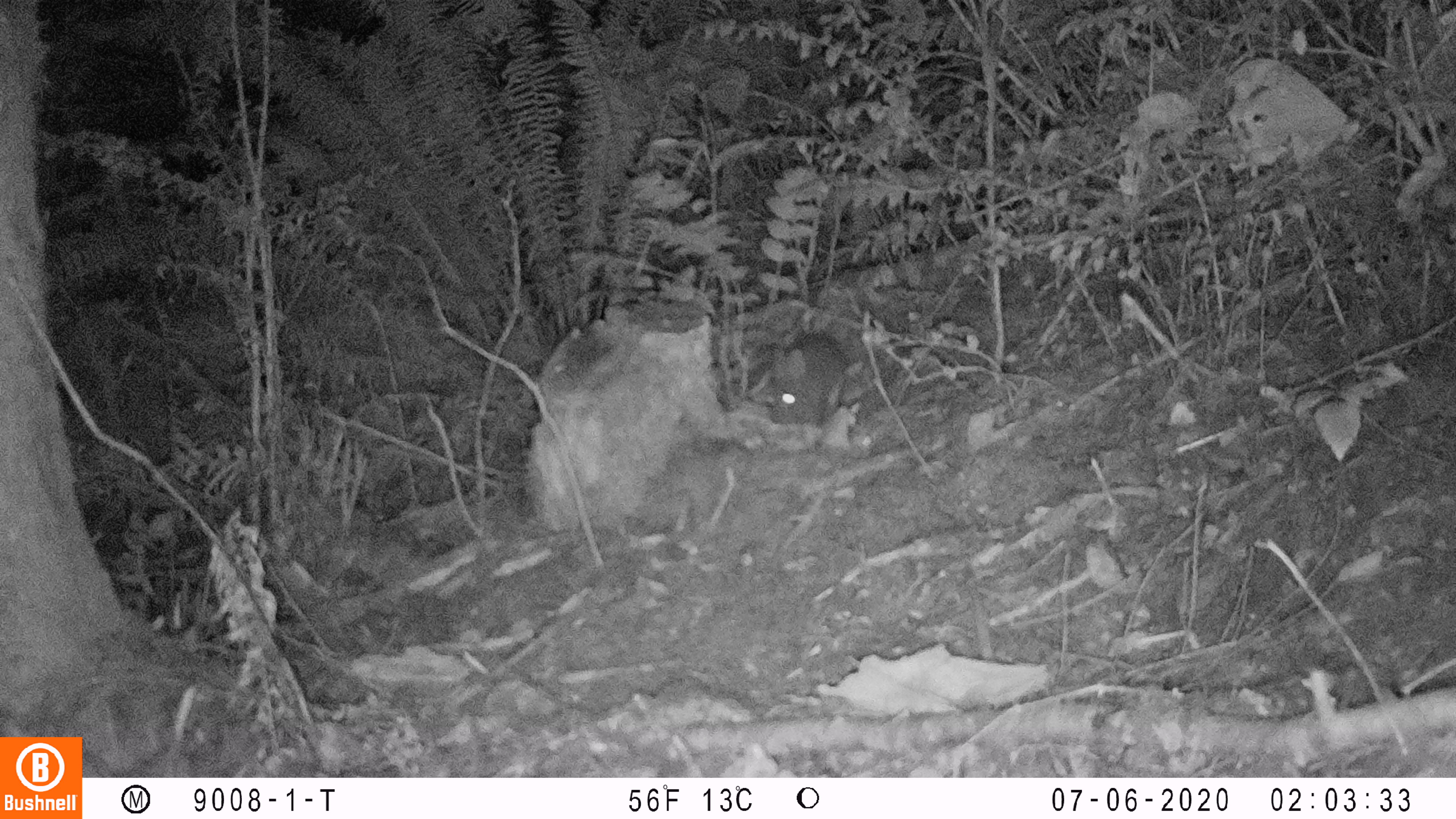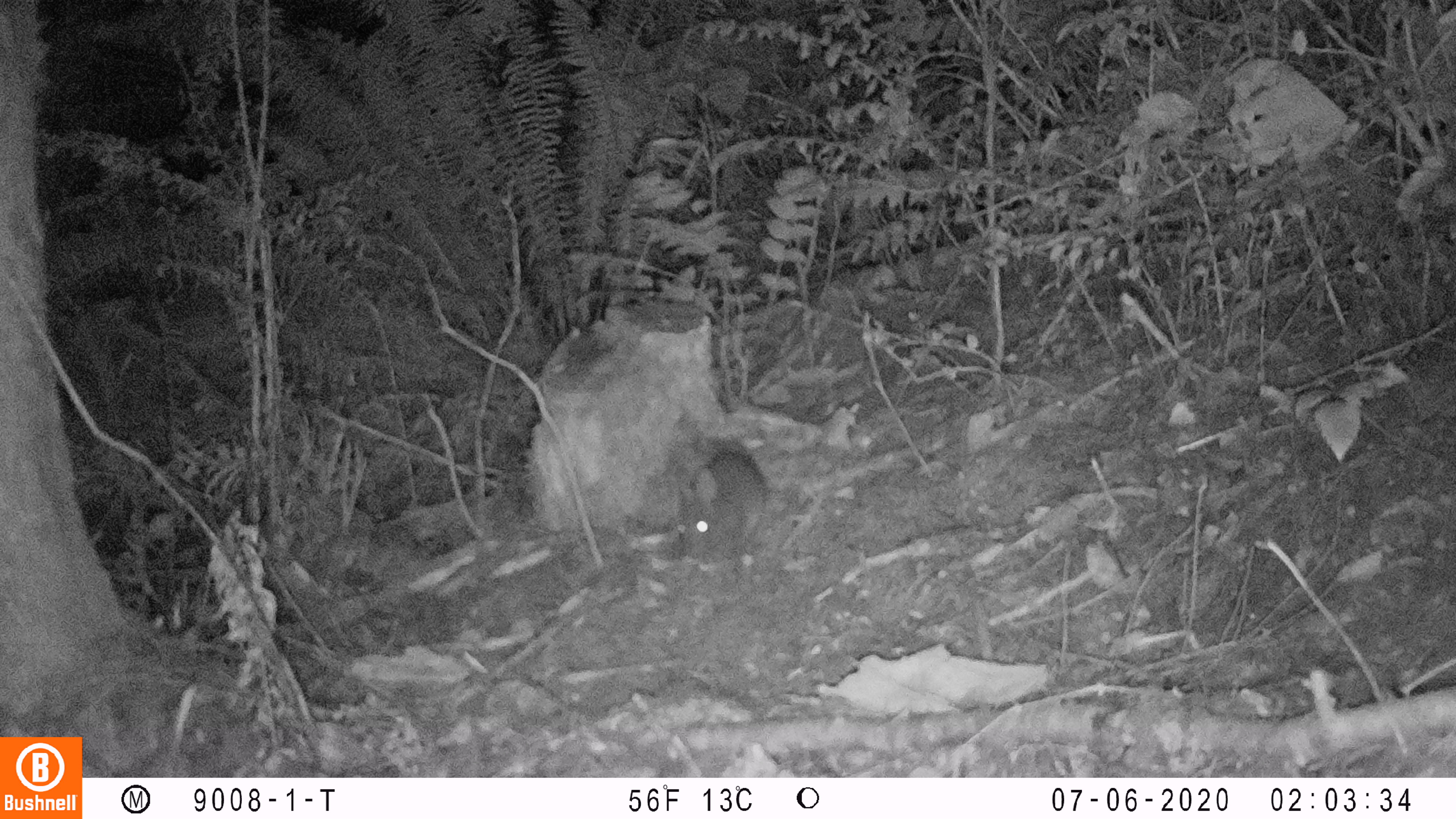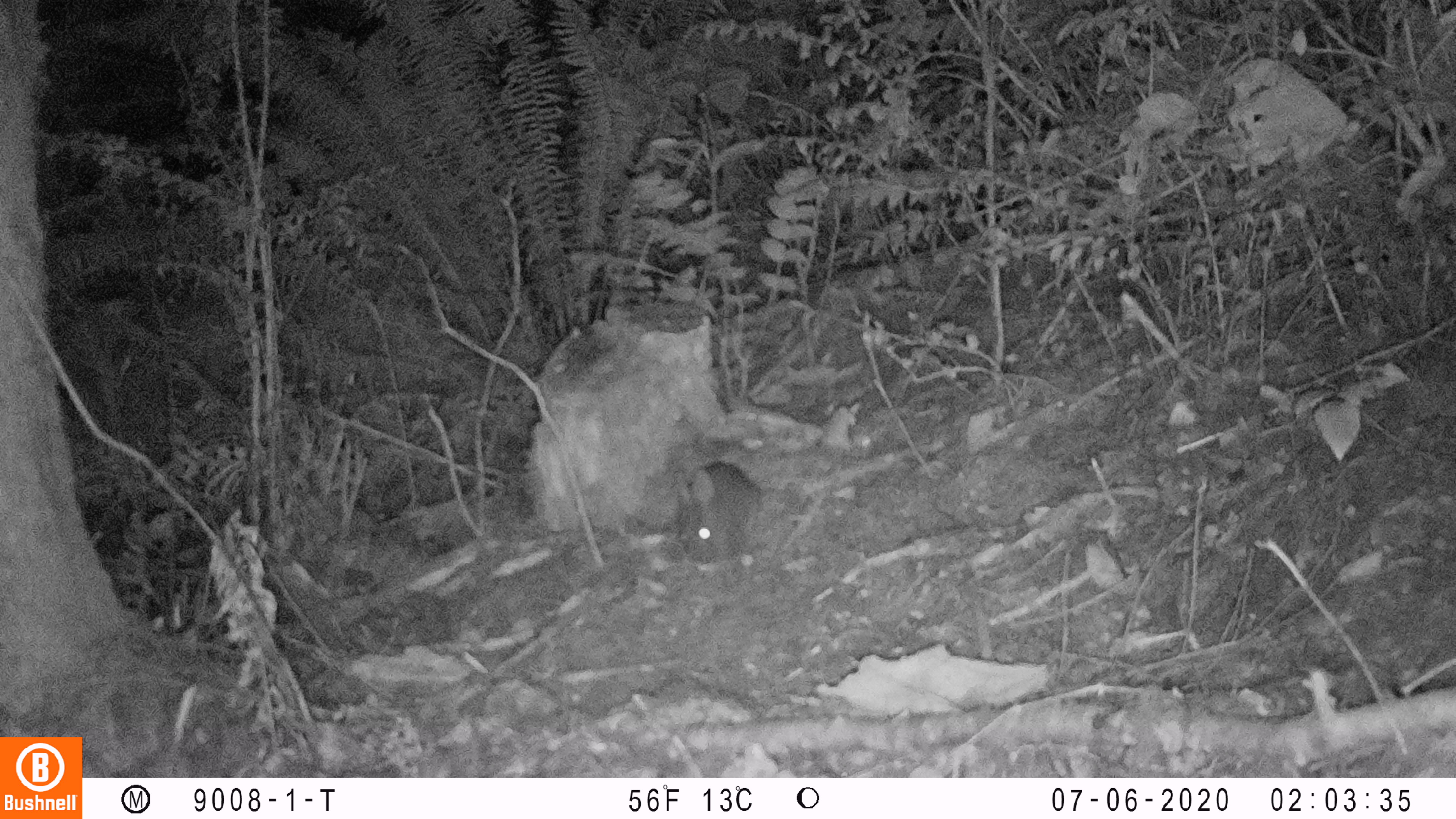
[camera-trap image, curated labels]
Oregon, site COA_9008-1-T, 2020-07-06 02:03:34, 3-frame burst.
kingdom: Animalia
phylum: Chordata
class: Mammalia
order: Lagomorpha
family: Leporidae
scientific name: Leporidae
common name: hares and rabbits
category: leporidae family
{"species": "leporidae family (hares and rabbits) (Leporidae)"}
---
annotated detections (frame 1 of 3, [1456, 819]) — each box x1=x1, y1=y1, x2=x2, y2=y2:
leporidae family: x1=765, y1=329, x2=849, y2=435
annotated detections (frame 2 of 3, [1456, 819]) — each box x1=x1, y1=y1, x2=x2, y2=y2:
leporidae family: x1=674, y1=444, x2=771, y2=568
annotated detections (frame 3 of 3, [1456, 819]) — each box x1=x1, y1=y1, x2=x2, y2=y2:
leporidae family: x1=671, y1=460, x2=763, y2=576